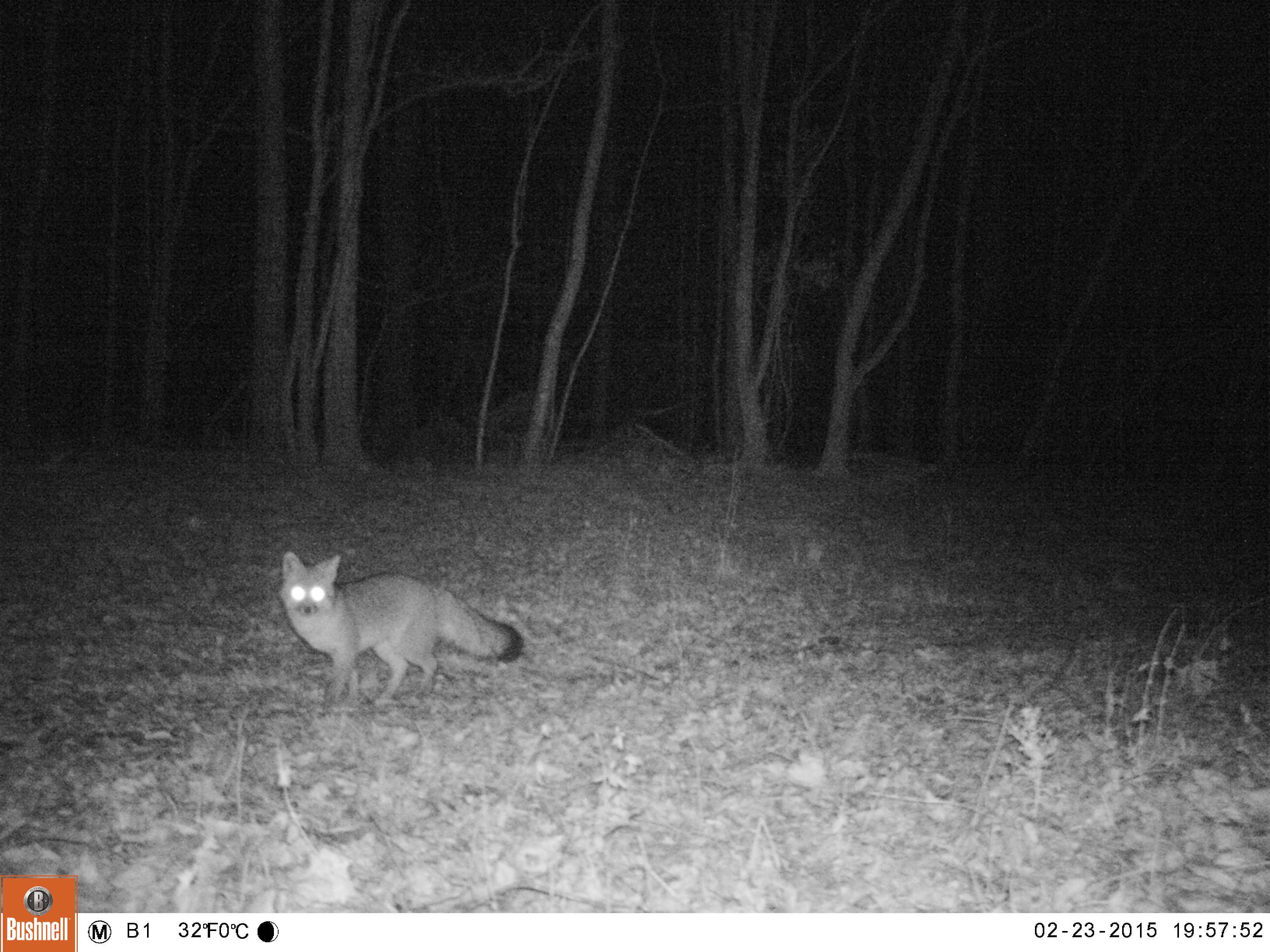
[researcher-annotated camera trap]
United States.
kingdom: Animalia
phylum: Chordata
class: Mammalia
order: Carnivora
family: Canidae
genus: Urocyon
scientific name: Urocyon cinereoargenteus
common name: gray fox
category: Grey Fox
Grey Fox (gray fox) (Urocyon cinereoargenteus).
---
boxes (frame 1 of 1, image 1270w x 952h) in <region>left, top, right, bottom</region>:
Grey Fox: <region>275, 543, 539, 714</region>